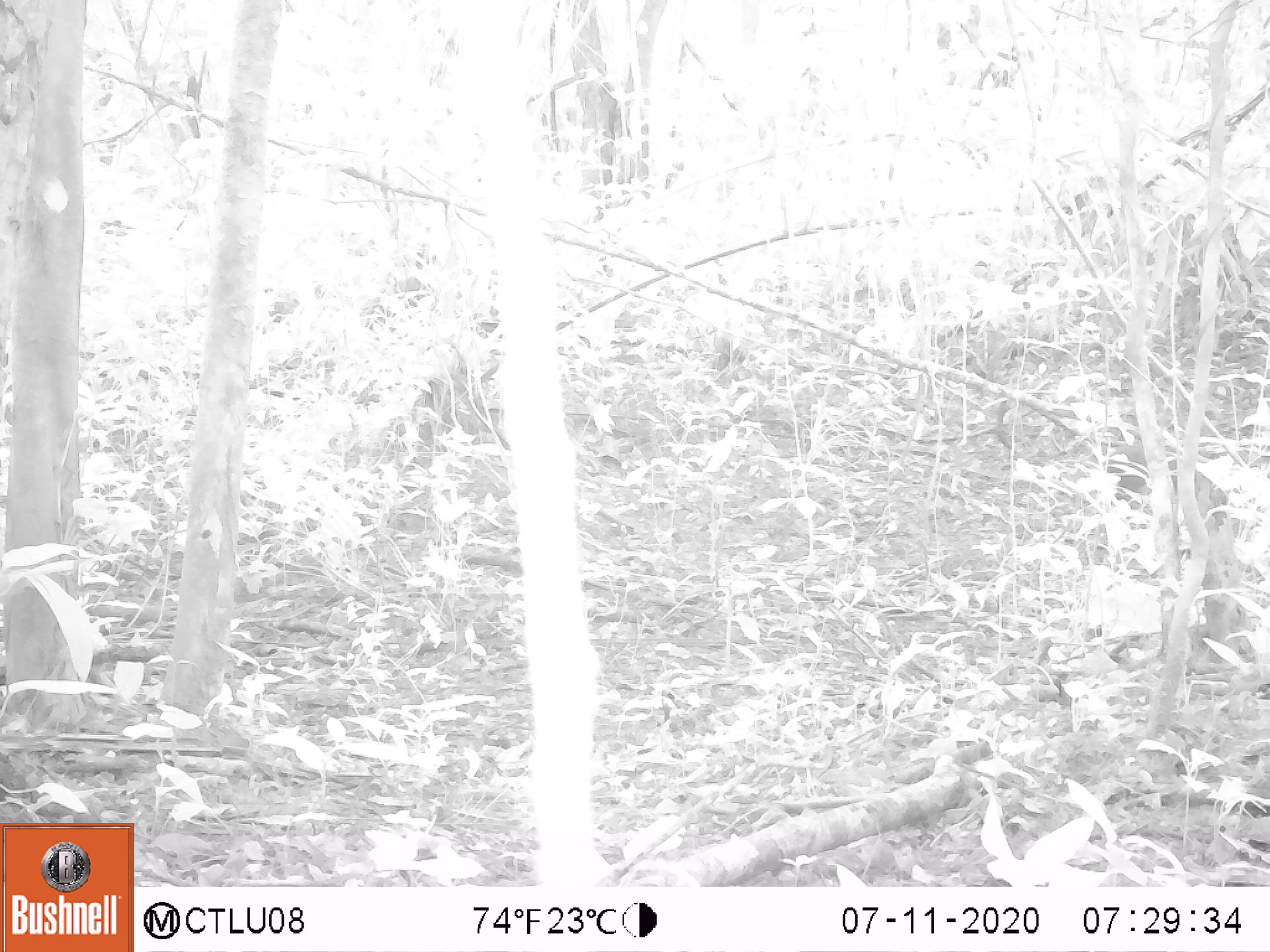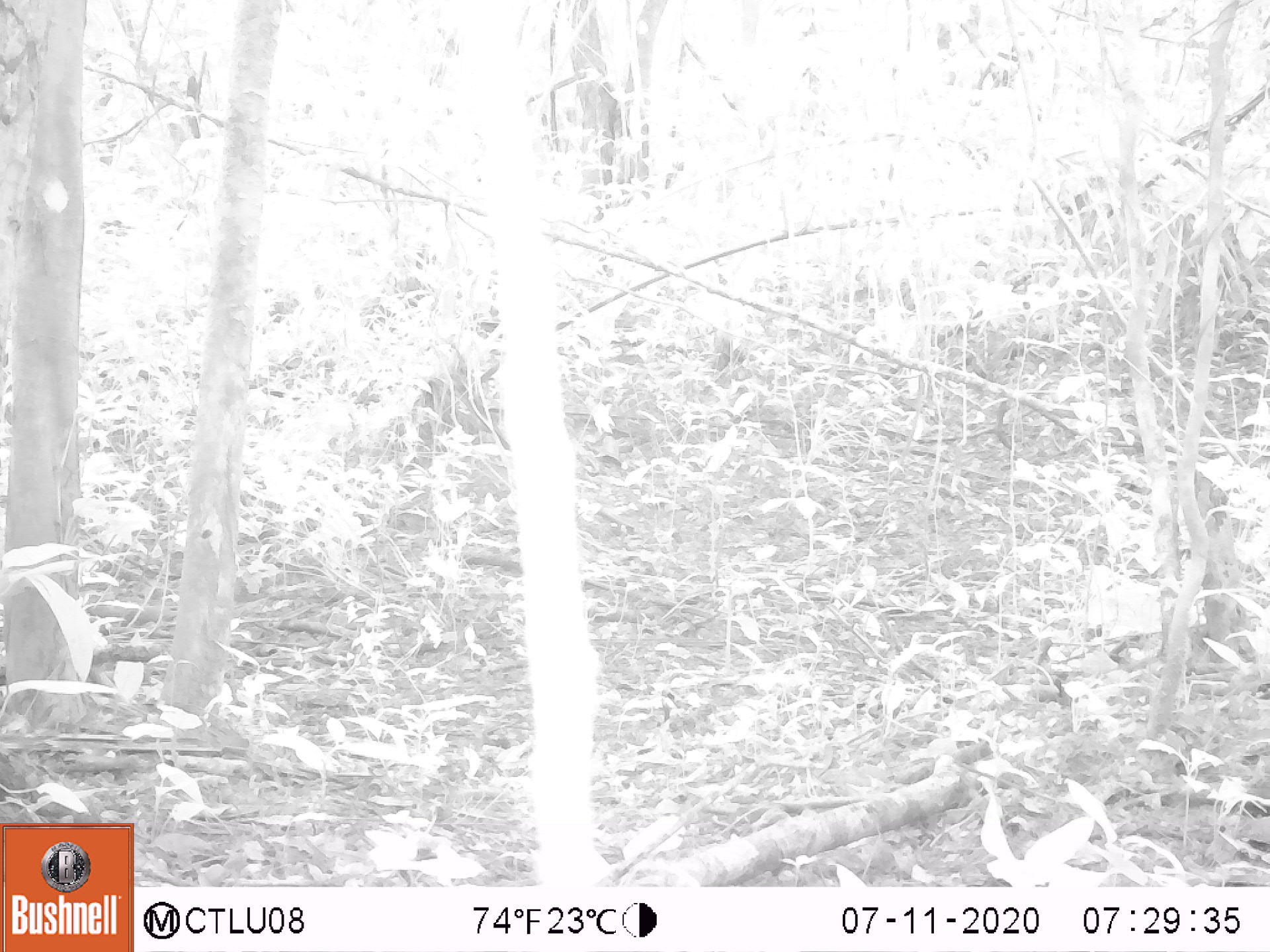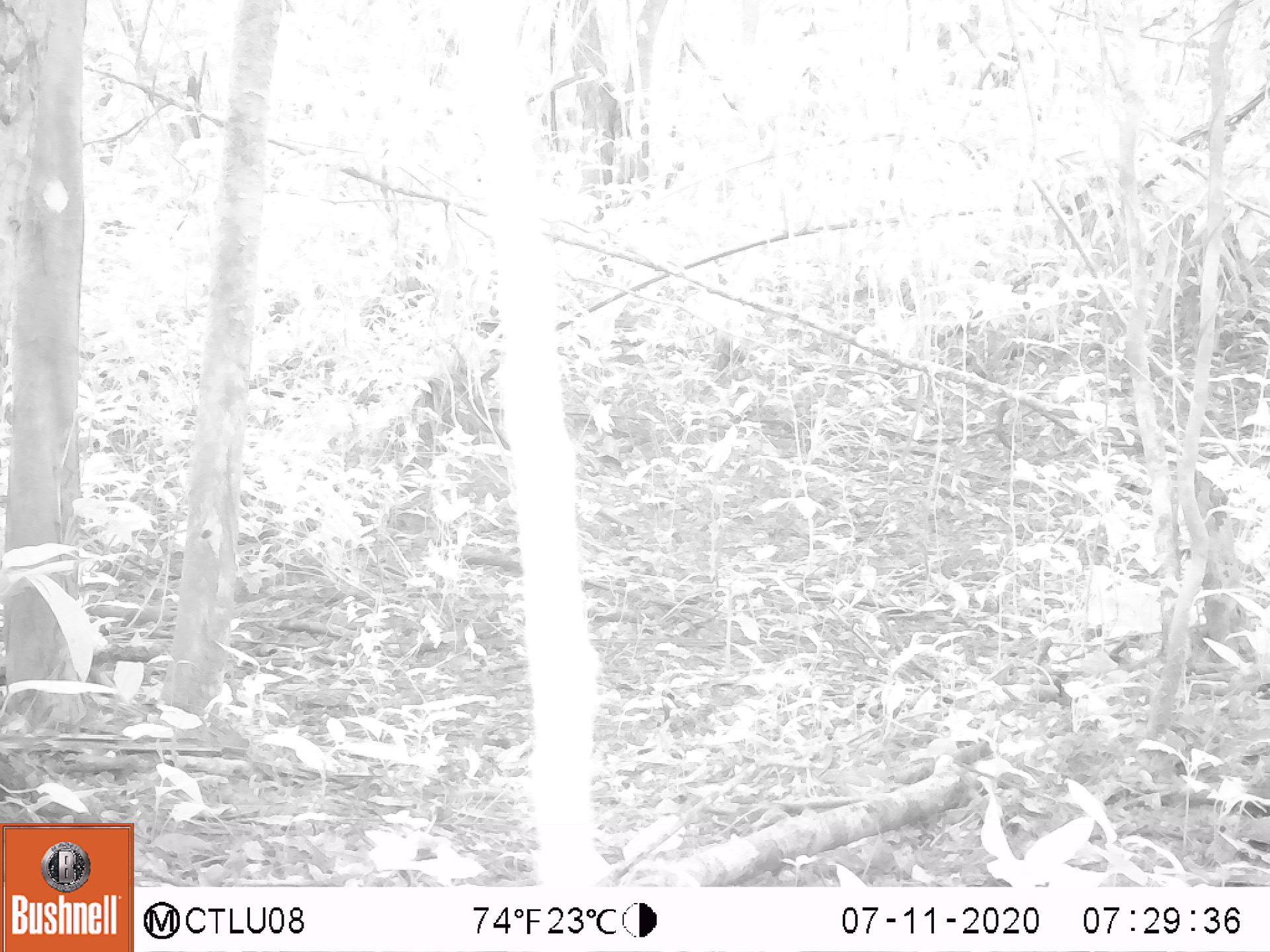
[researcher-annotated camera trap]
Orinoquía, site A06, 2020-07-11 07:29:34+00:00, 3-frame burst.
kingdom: Animalia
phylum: Chordata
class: Mammalia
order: Rodentia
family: Dasyproctidae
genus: Dasyprocta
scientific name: Dasyprocta fuliginosa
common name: black agouti